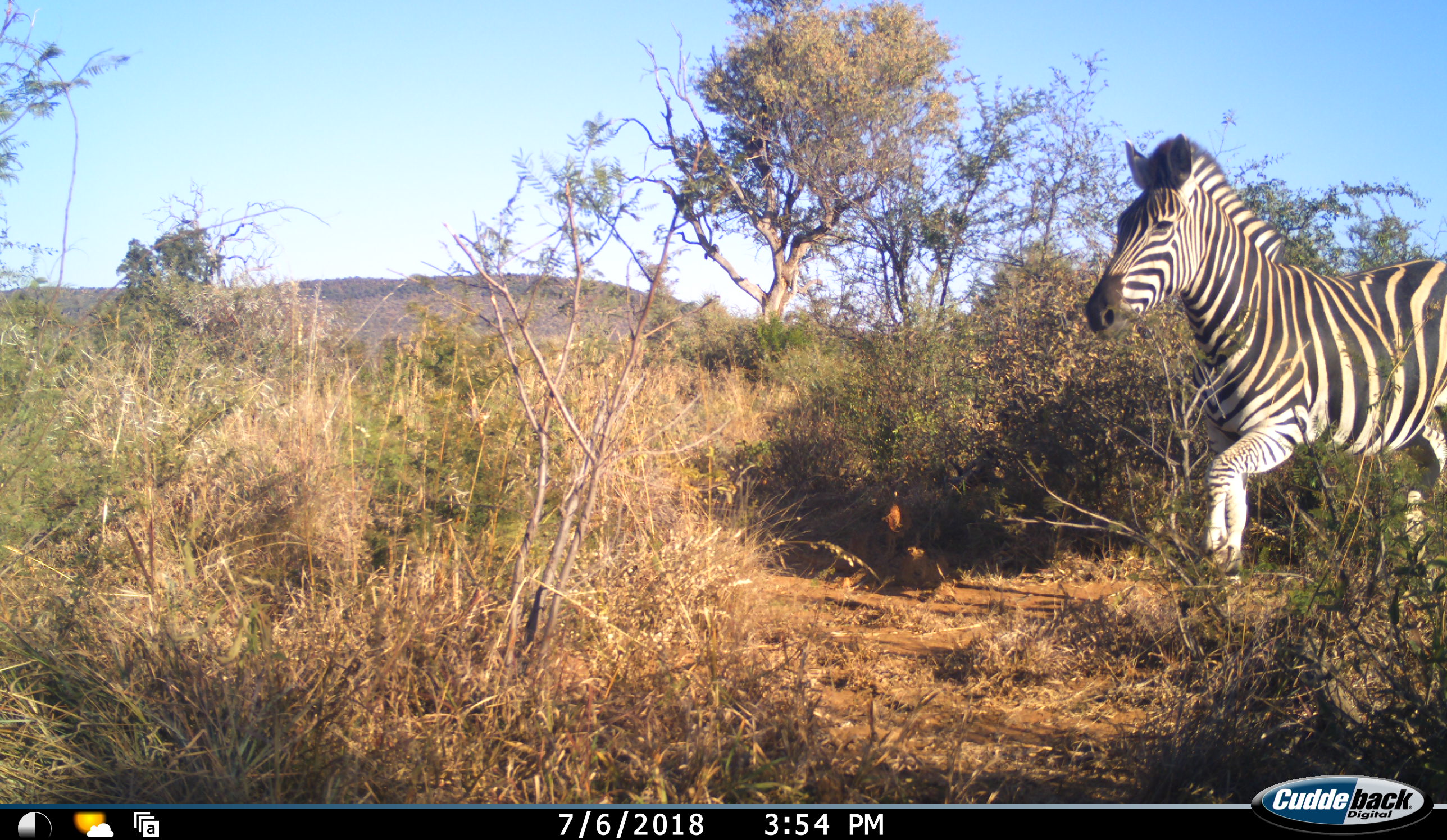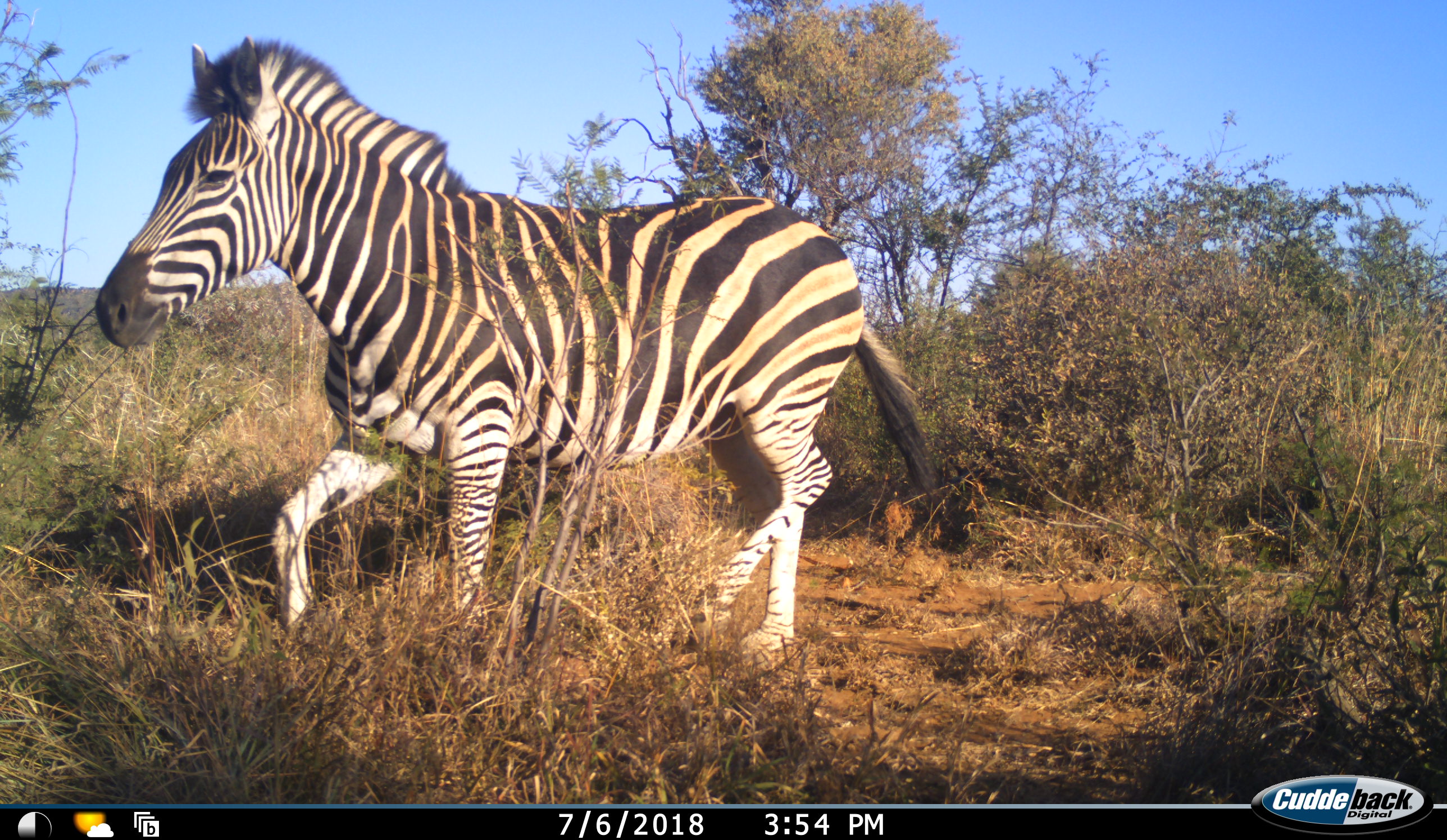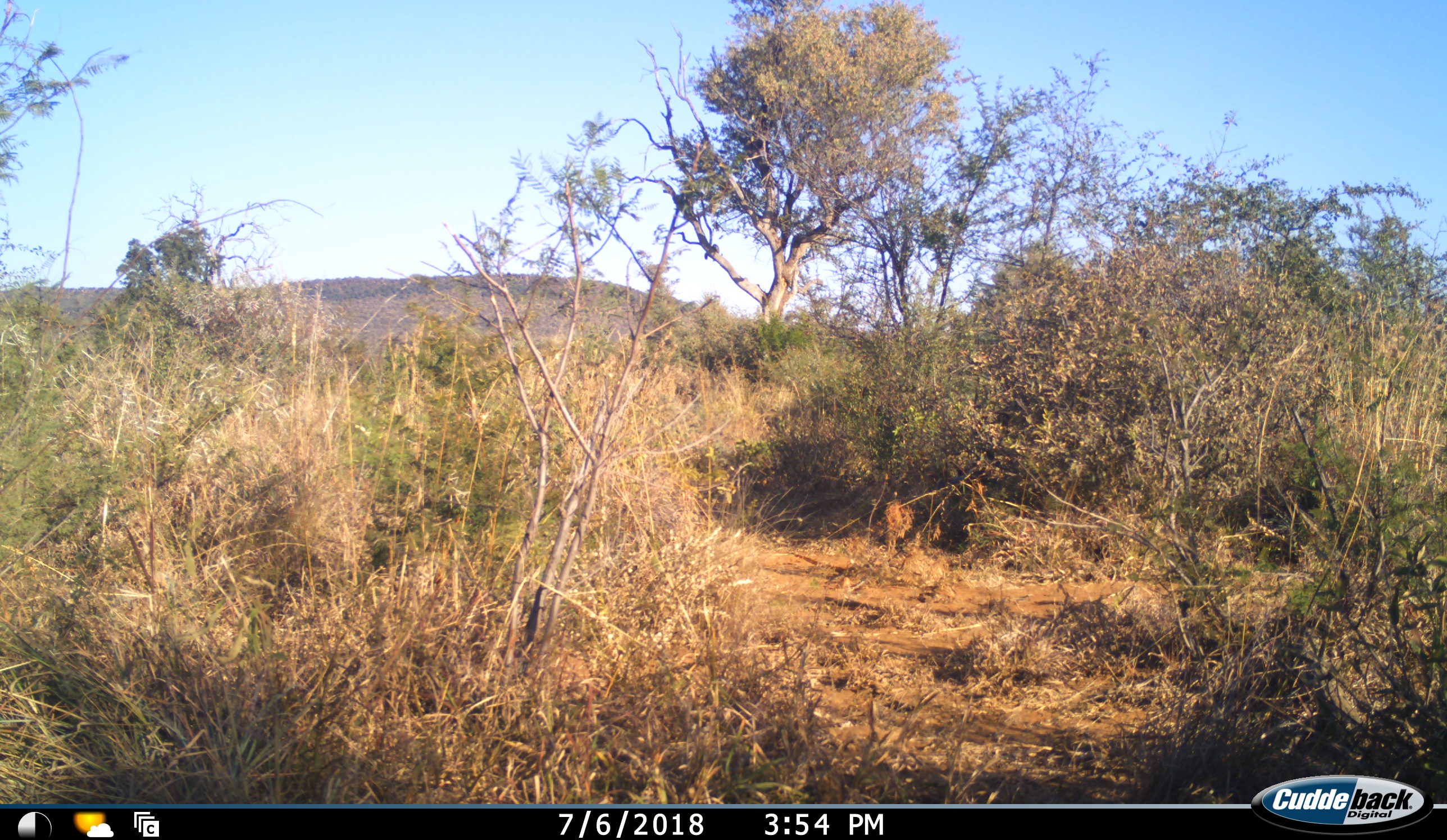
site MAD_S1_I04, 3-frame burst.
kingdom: Animalia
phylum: Chordata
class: Mammalia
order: Perissodactyla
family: Equidae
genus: Equus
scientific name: Equus quagga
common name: plains zebra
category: zebraplains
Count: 1.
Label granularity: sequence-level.